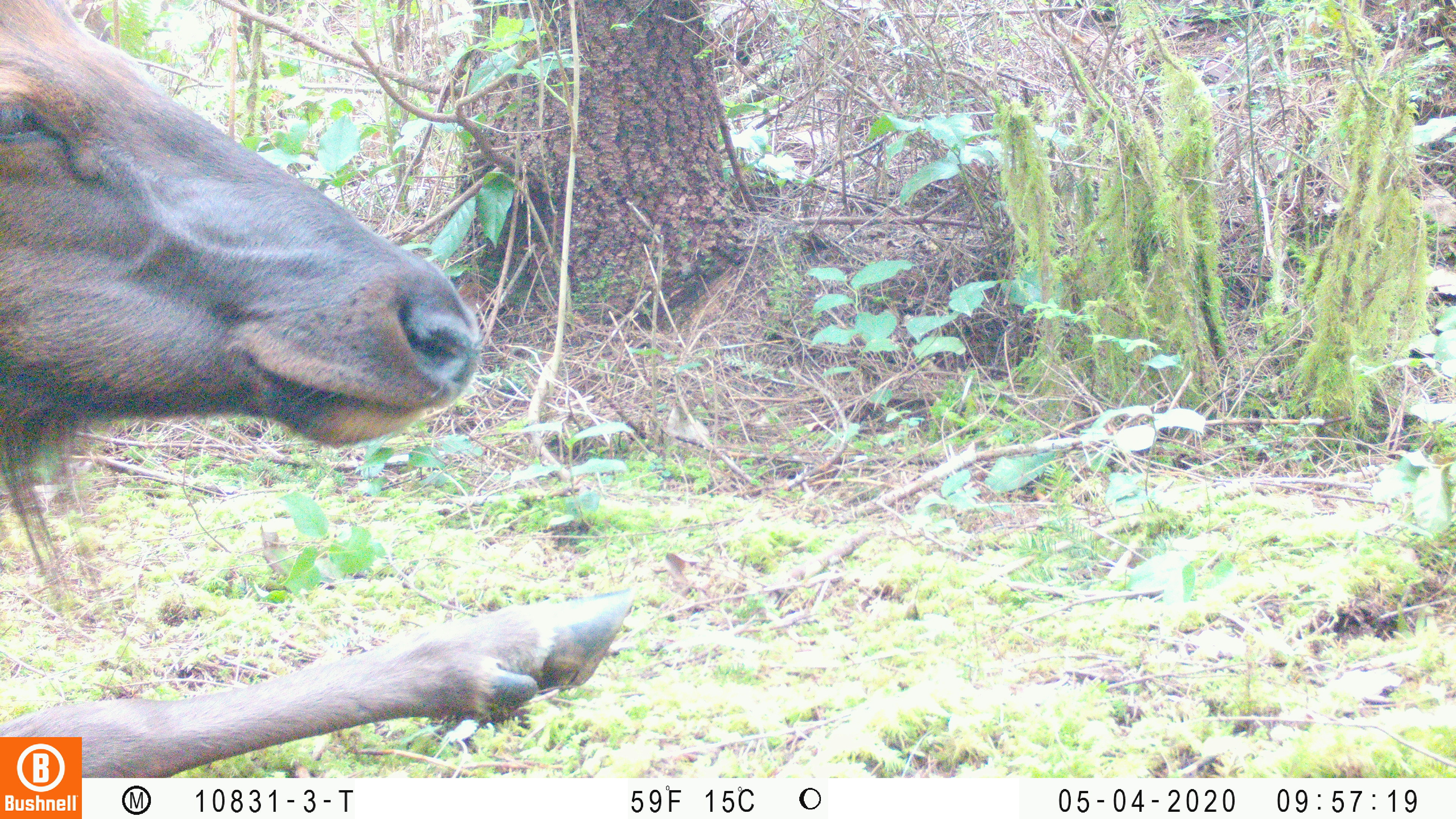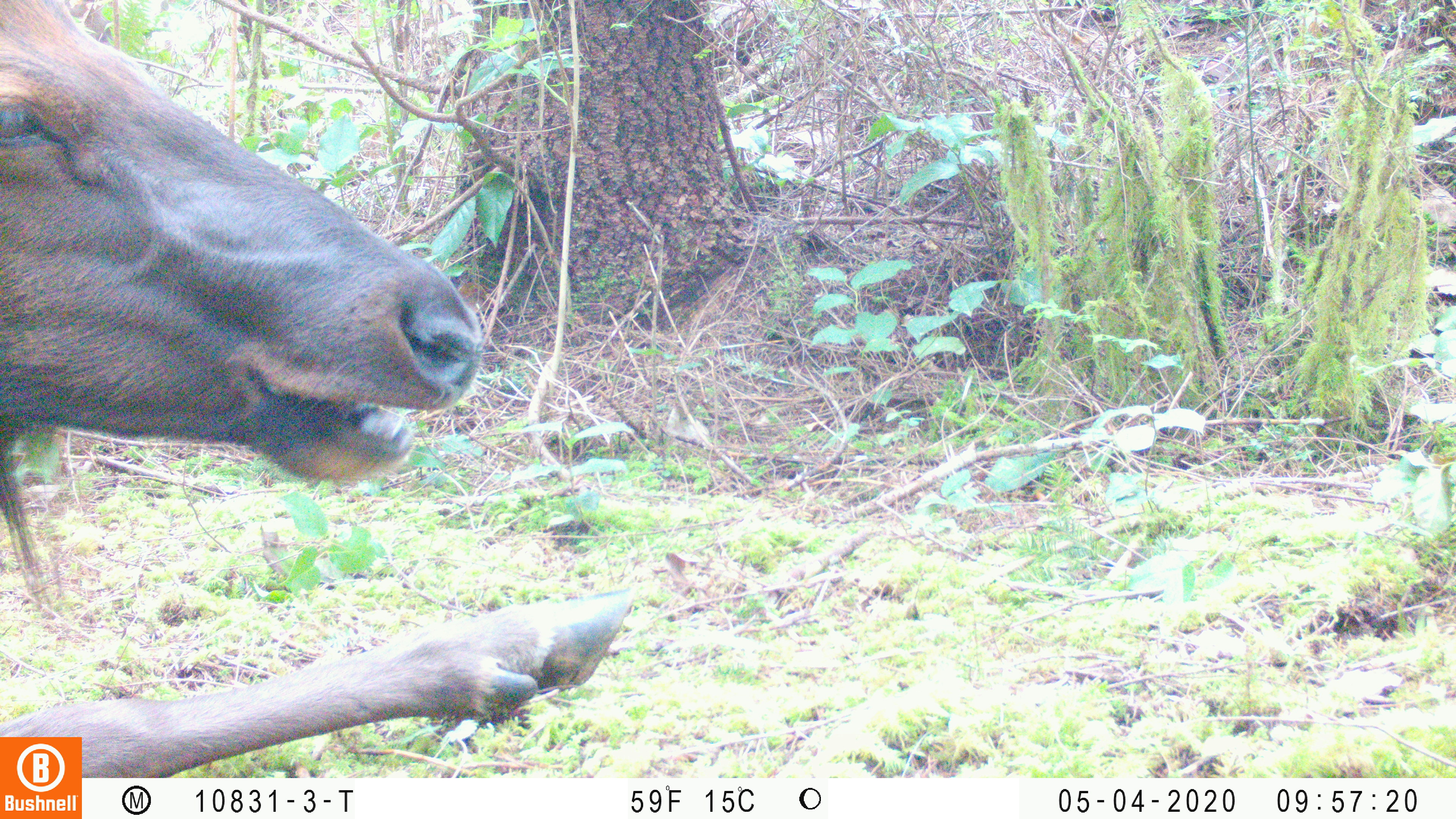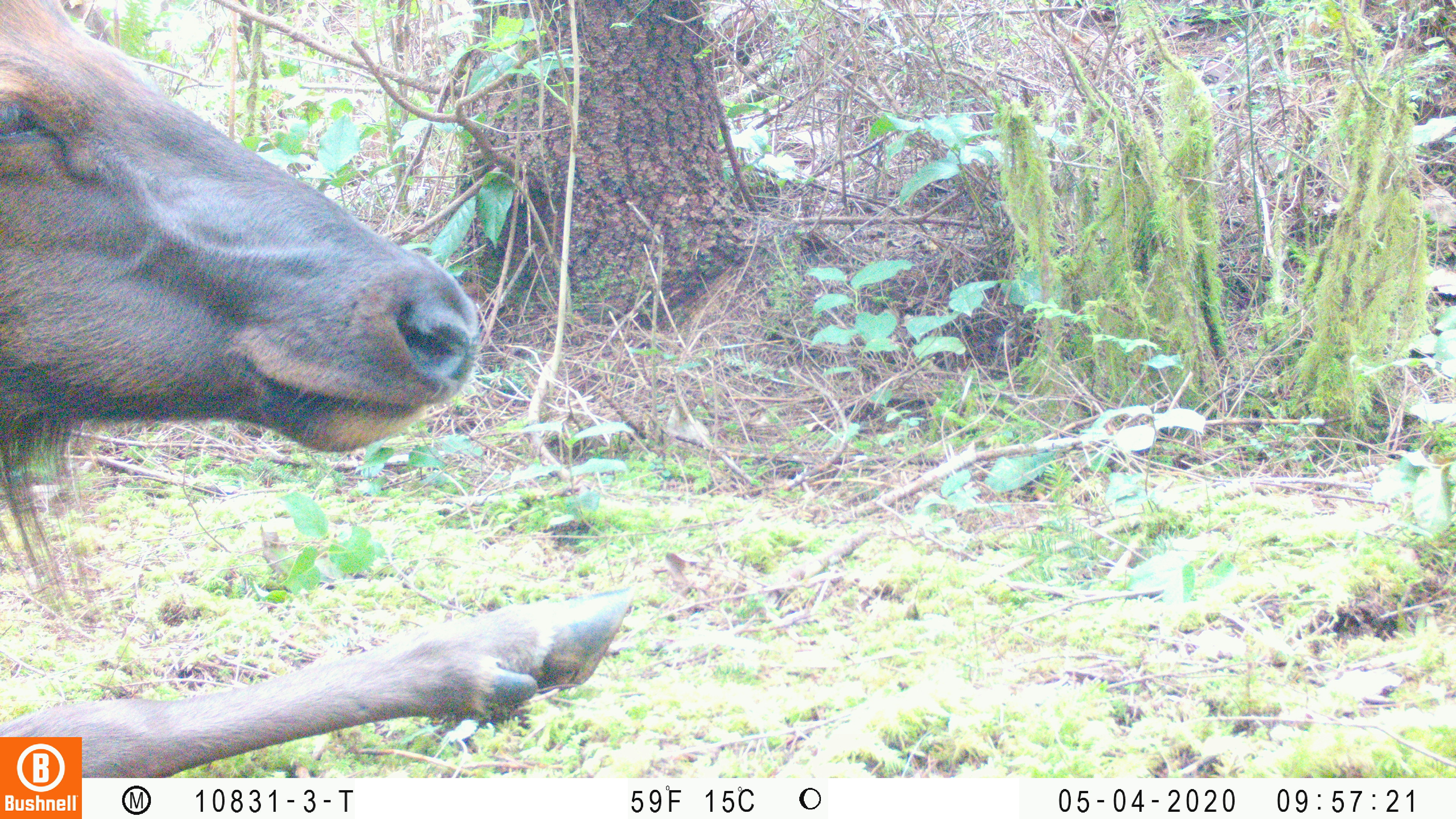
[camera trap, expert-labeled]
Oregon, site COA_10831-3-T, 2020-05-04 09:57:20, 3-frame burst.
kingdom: Animalia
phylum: Chordata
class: Mammalia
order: Artiodactyla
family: Cervidae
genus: Cervus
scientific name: Cervus canadensis roosevelti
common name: roosevelt elk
Roosevelt elk (Cervus canadensis roosevelti).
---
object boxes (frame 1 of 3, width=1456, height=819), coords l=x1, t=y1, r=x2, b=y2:
roosevelt elk: l=4, t=0, r=639, b=730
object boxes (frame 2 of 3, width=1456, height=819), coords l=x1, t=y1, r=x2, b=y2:
roosevelt elk: l=2, t=0, r=636, b=730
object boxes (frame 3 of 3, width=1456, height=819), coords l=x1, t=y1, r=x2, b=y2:
roosevelt elk: l=4, t=0, r=637, b=730